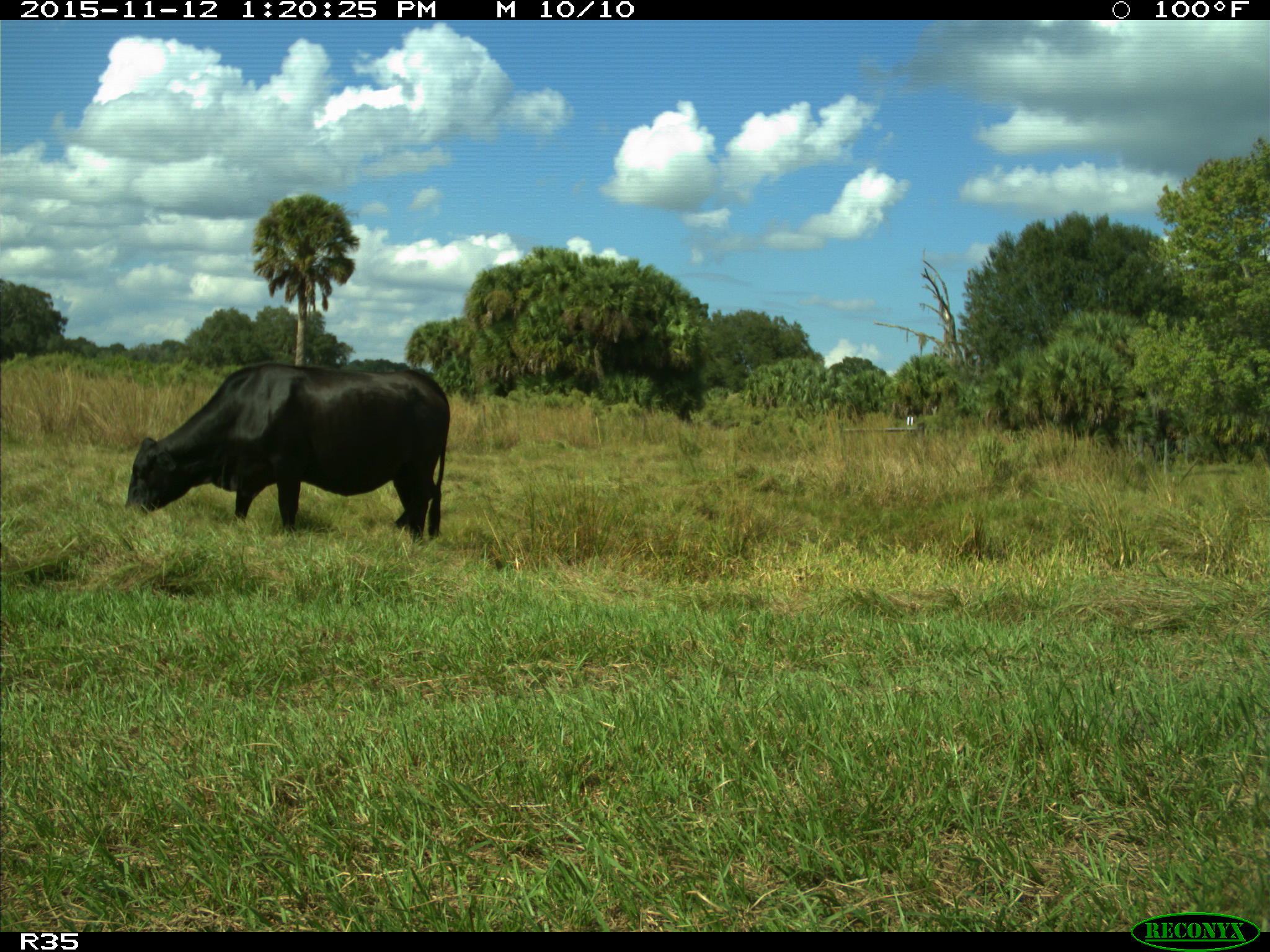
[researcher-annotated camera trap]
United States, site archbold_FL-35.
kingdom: Animalia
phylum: Chordata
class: Mammalia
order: Artiodactyla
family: Bovidae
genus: Bos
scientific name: Bos taurus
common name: domestic cow